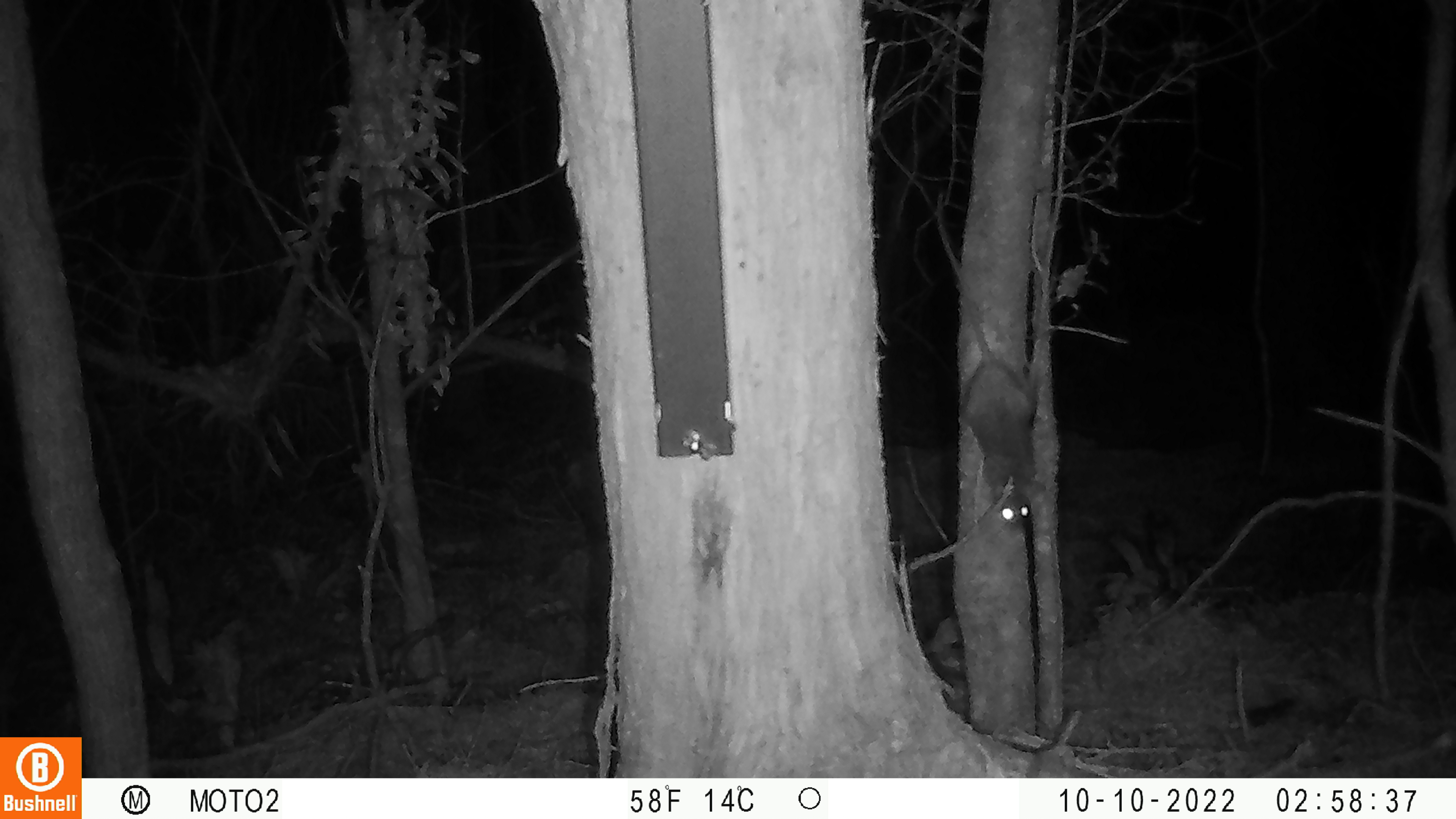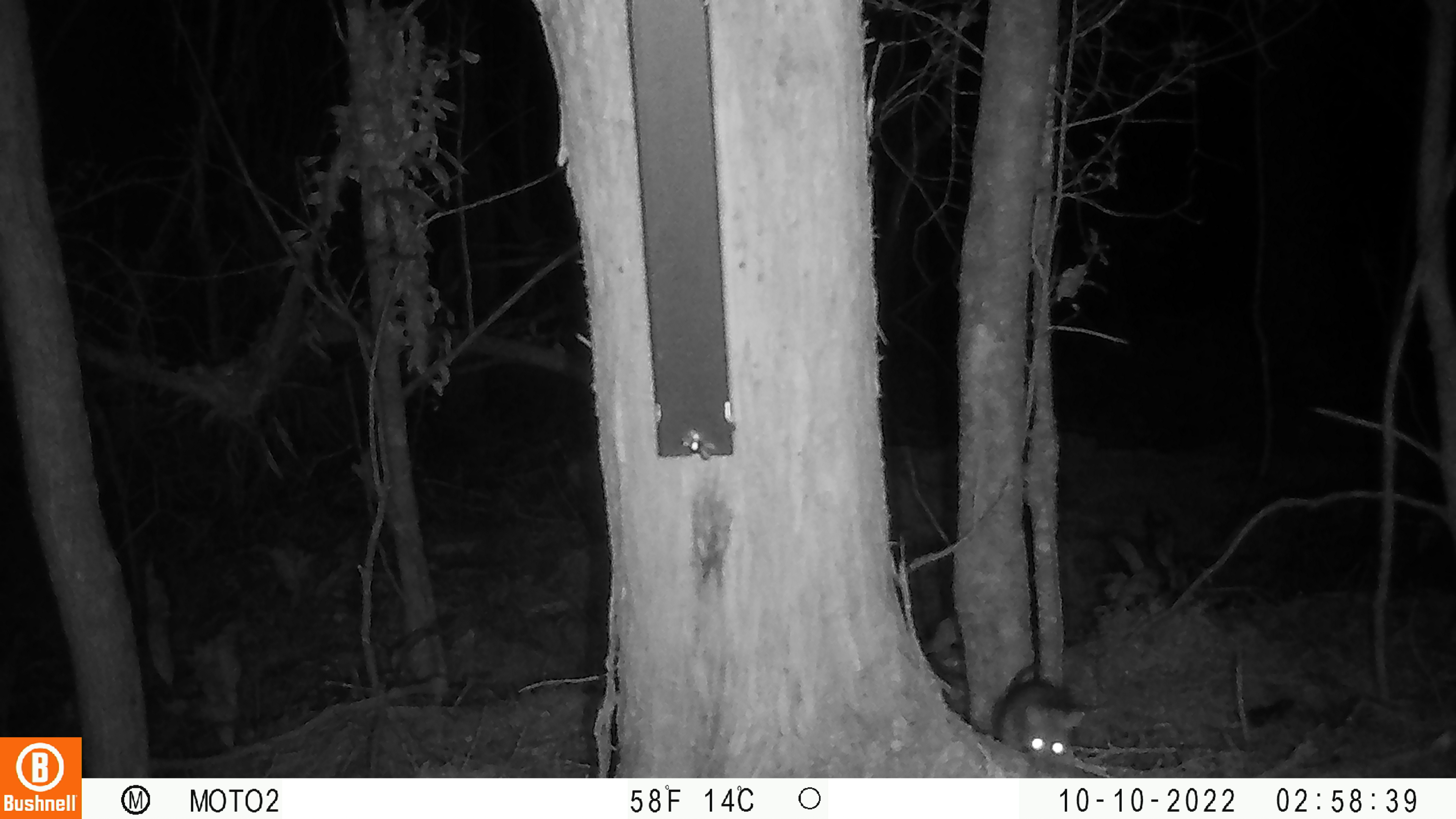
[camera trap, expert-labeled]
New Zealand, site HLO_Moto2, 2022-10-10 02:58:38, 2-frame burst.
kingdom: Animalia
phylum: Chordata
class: Mammalia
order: Rodentia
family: Muridae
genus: Rattus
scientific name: Rattus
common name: rat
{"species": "rat (Rattus)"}